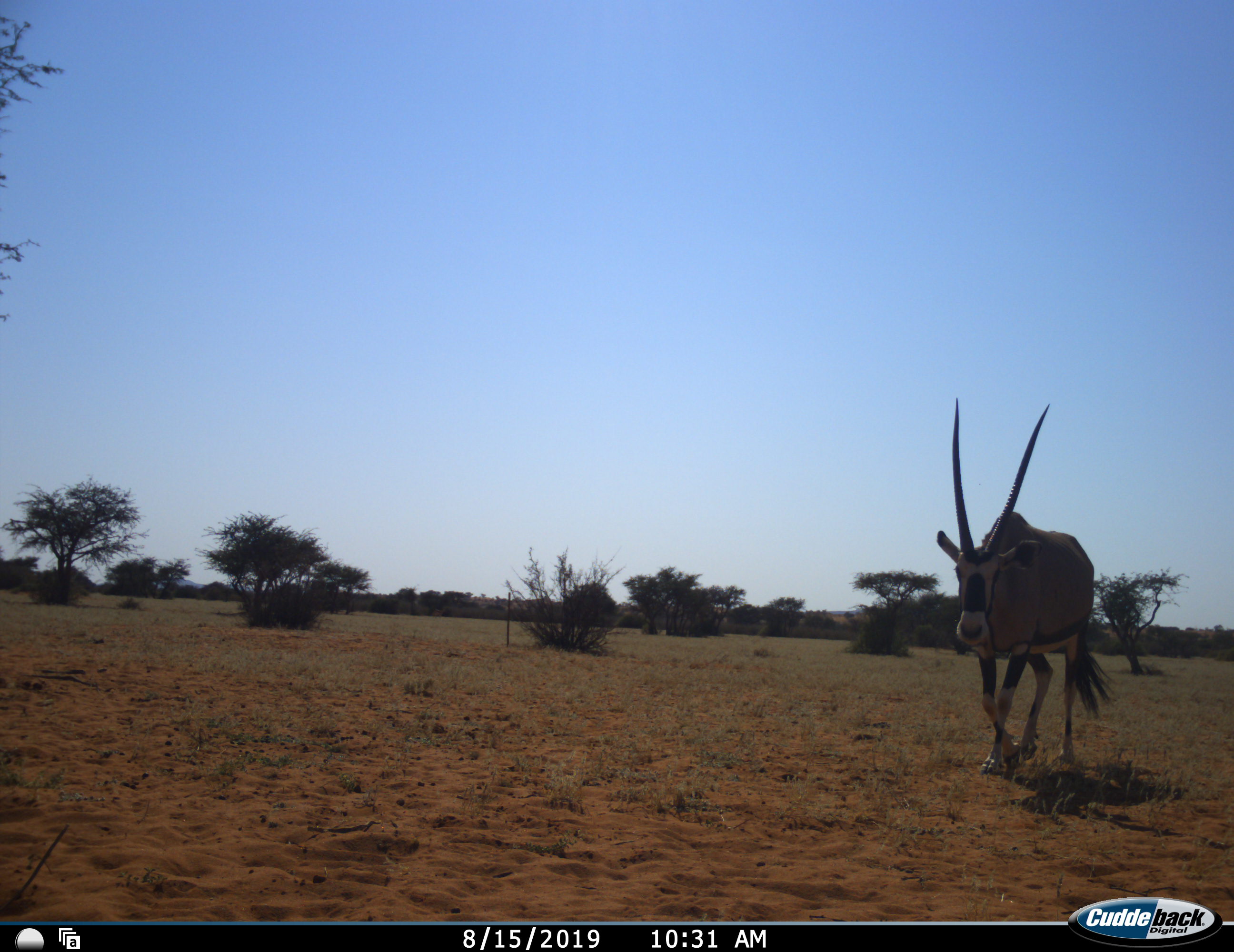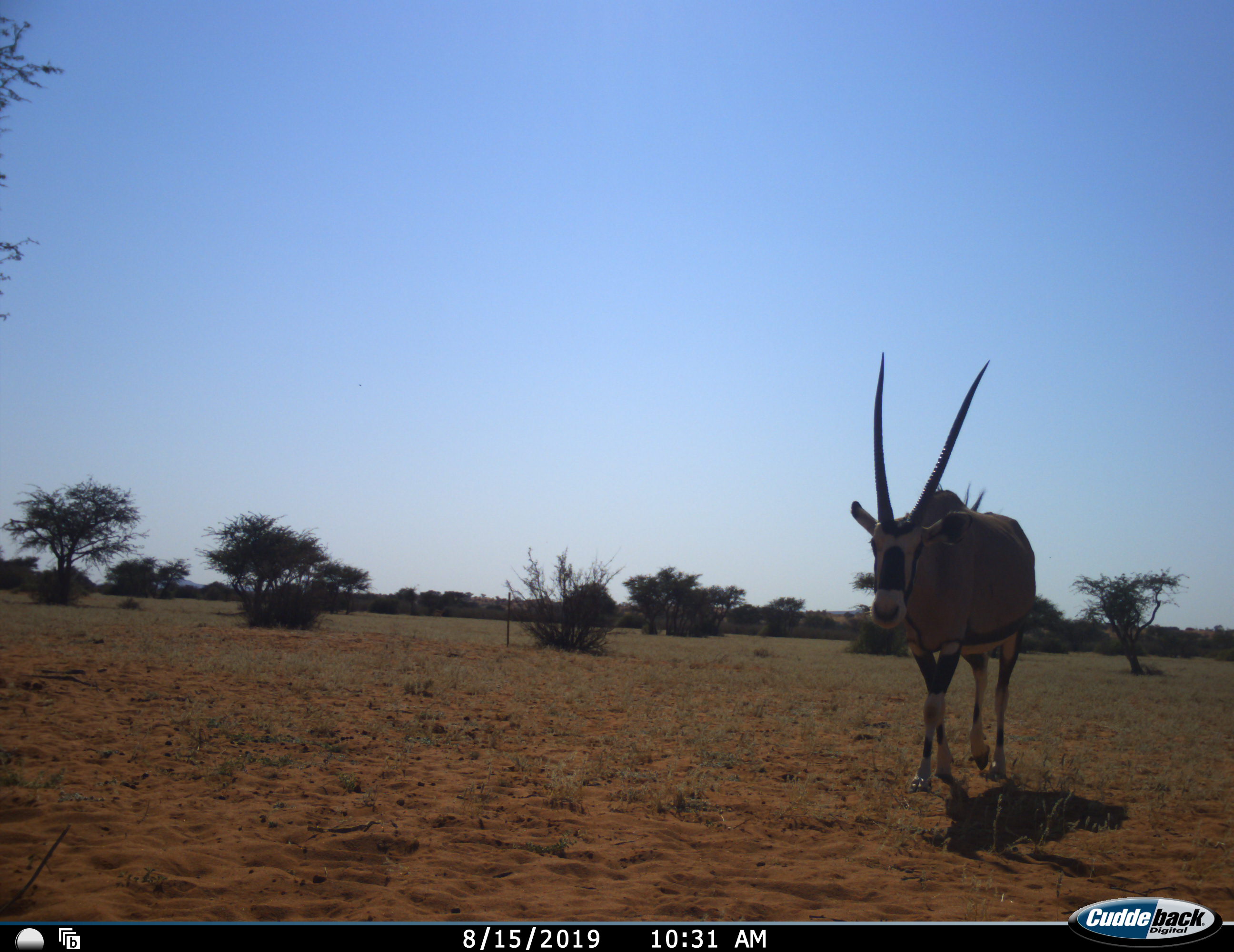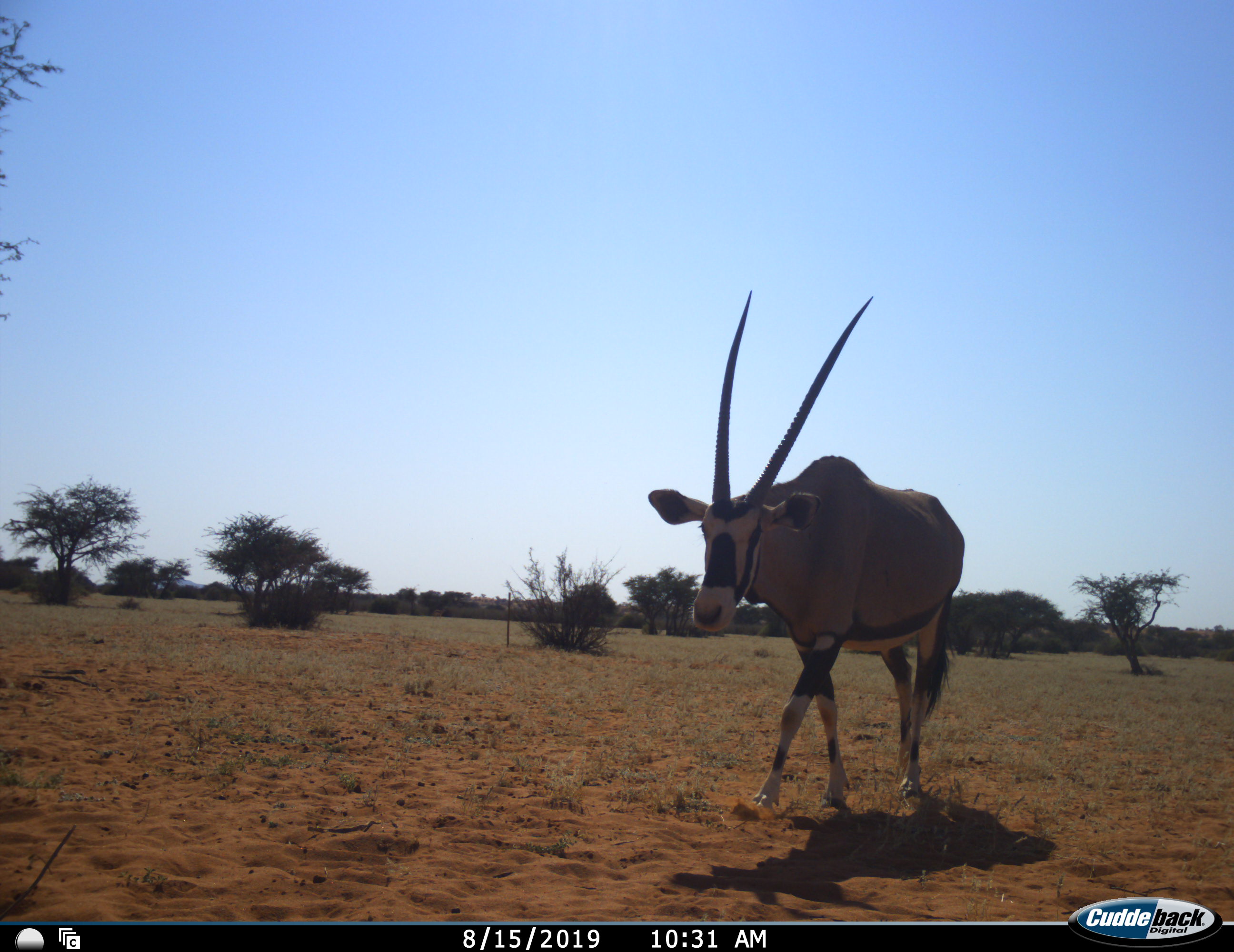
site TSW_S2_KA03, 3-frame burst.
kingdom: Animalia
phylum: Chordata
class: Mammalia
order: Artiodactyla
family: Bovidae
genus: Oryx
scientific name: Oryx gazella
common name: gemsbok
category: oryx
Oryx (gemsbok) (Oryx gazella), count 1. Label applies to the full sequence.